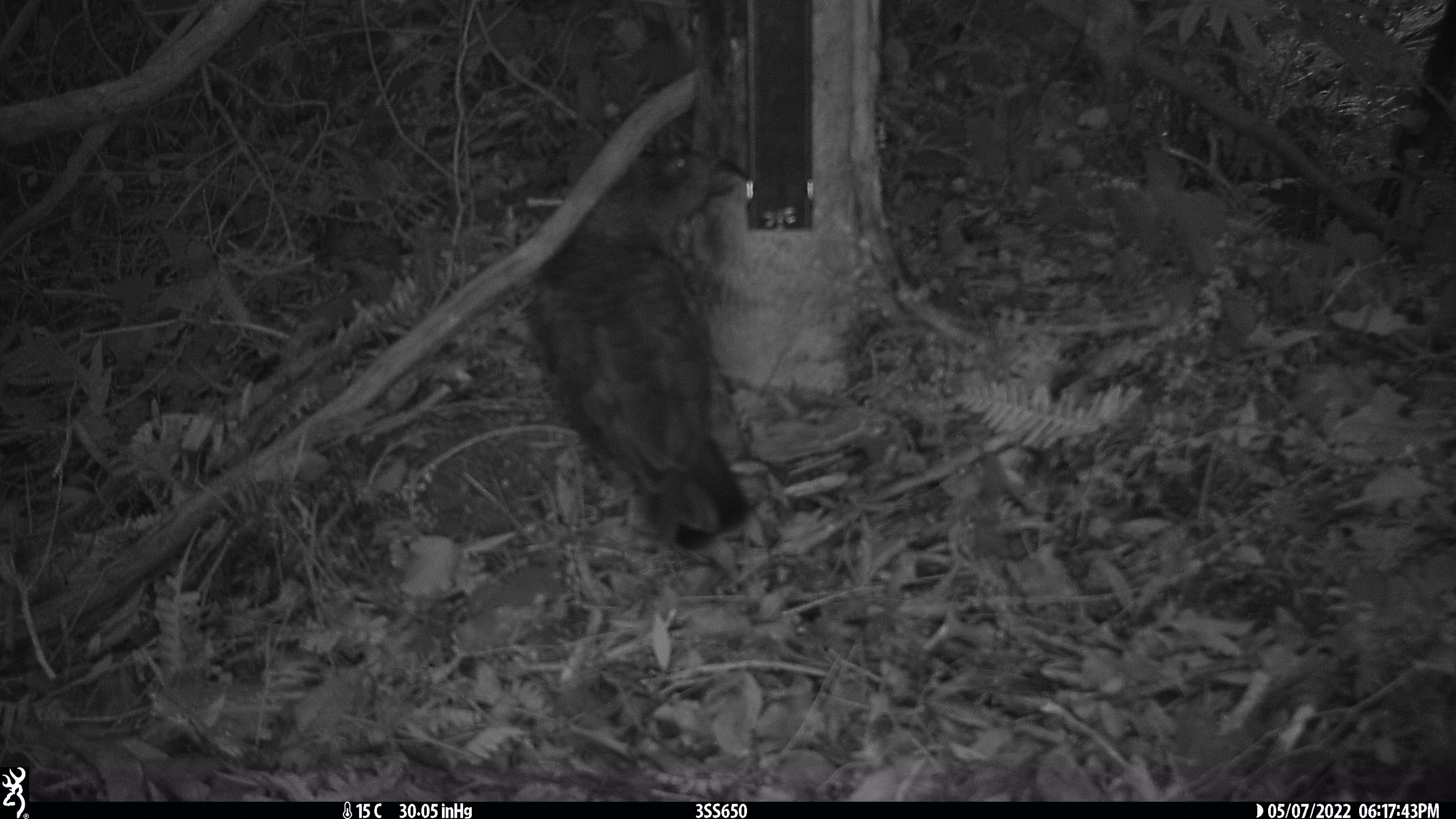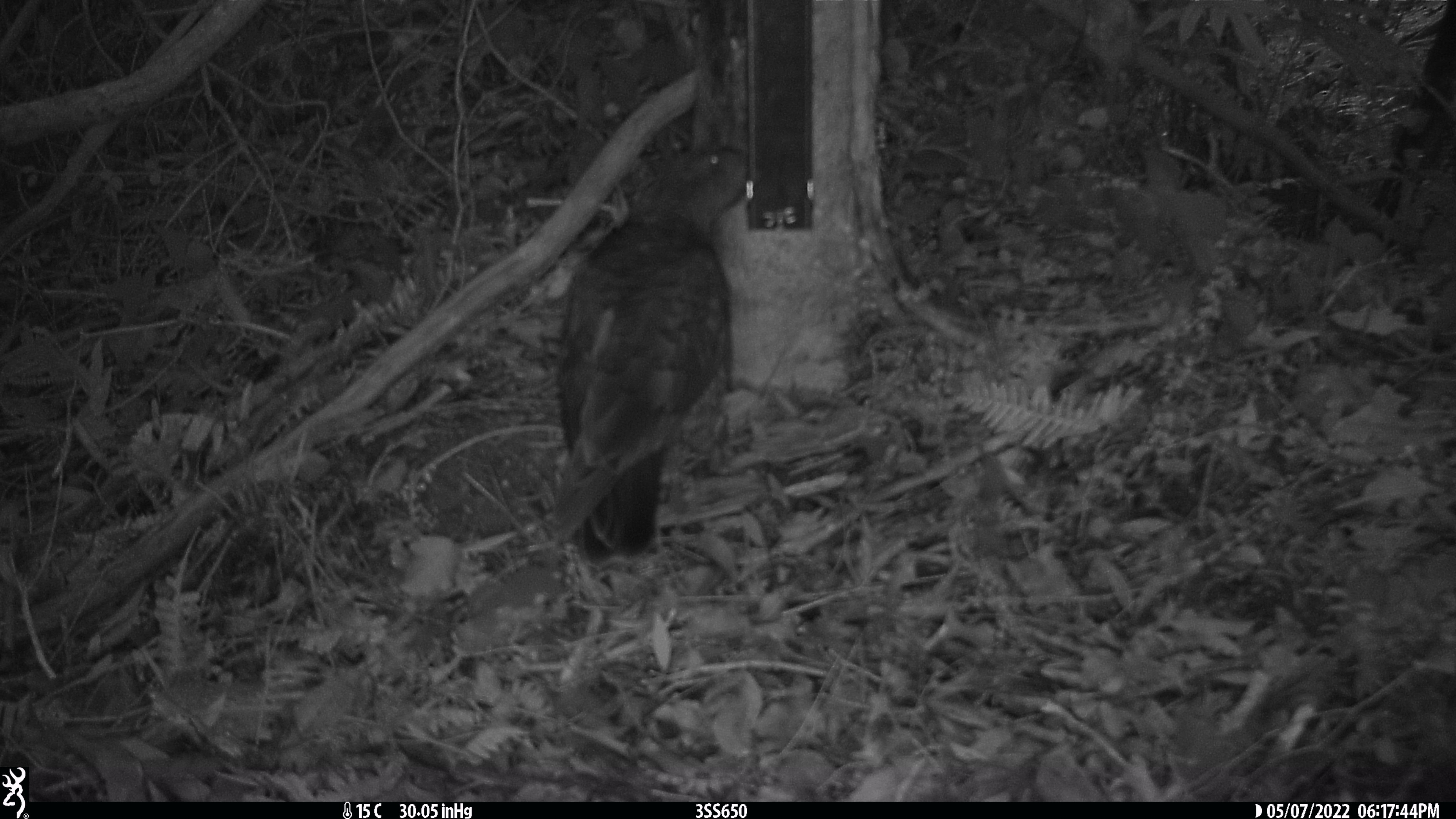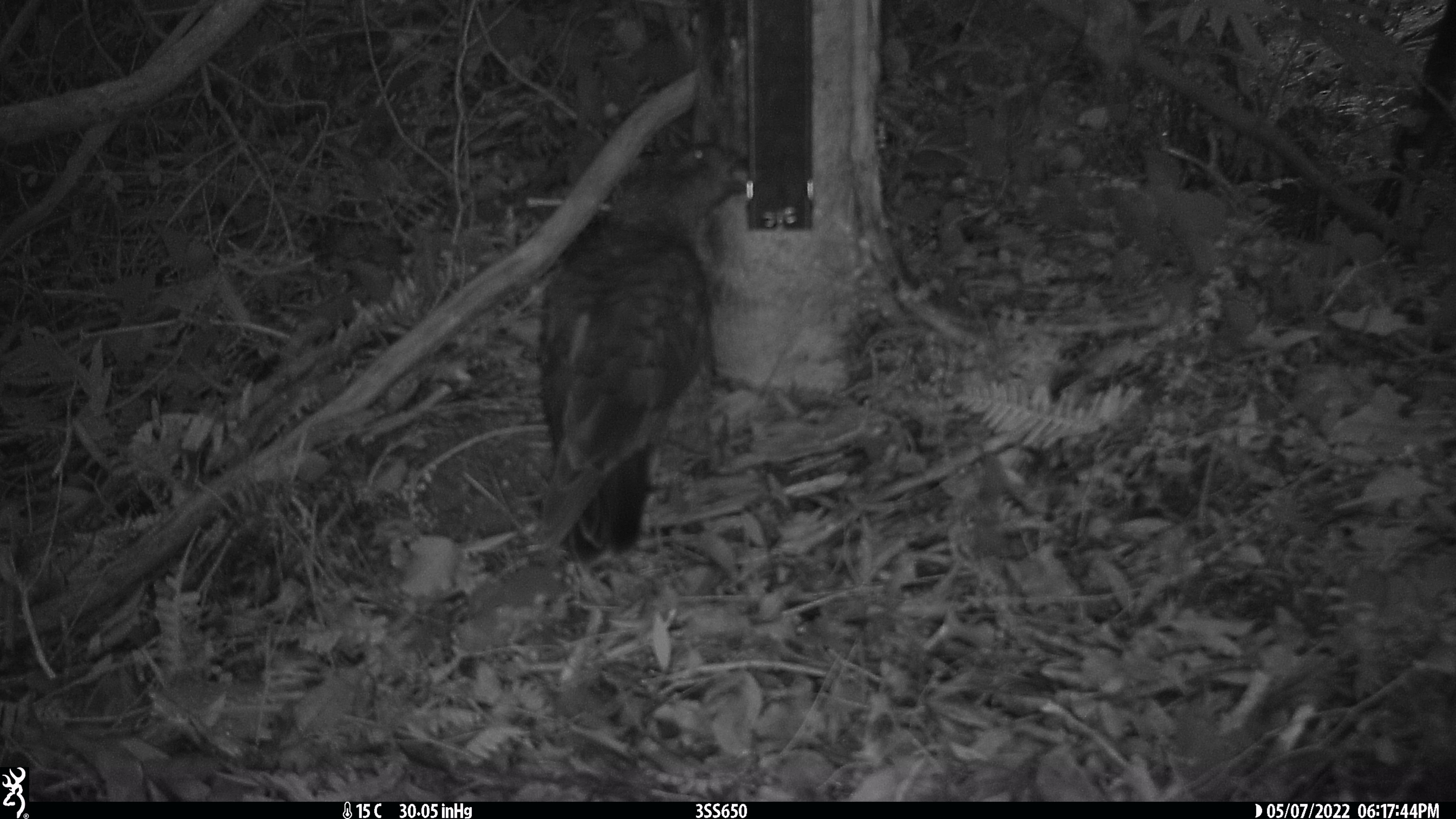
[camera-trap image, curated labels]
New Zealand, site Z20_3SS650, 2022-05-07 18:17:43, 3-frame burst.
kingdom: Animalia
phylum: Chordata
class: Aves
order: Psittaciformes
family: Strigopidae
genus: Nestor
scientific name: Nestor notabilis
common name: kea